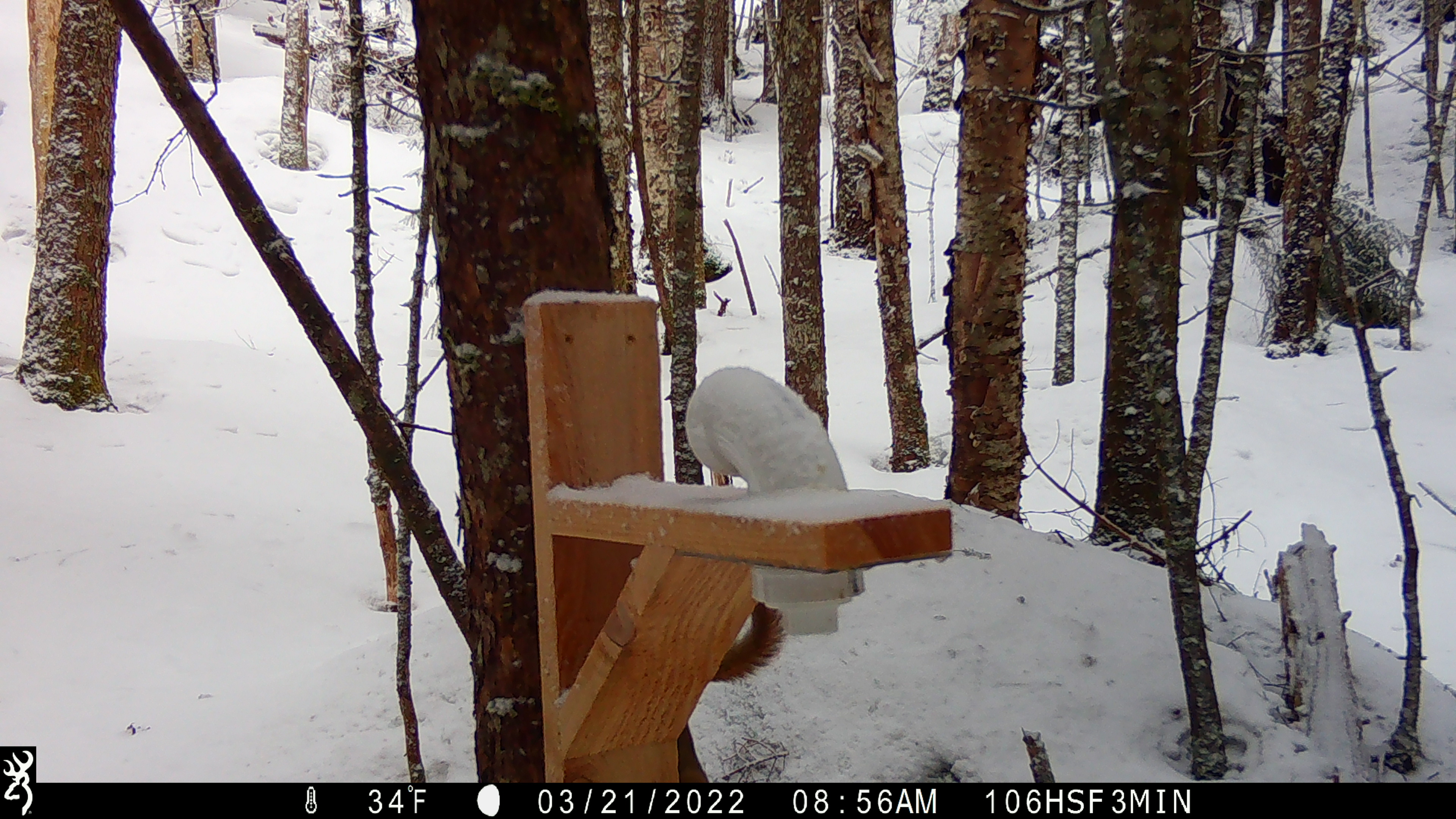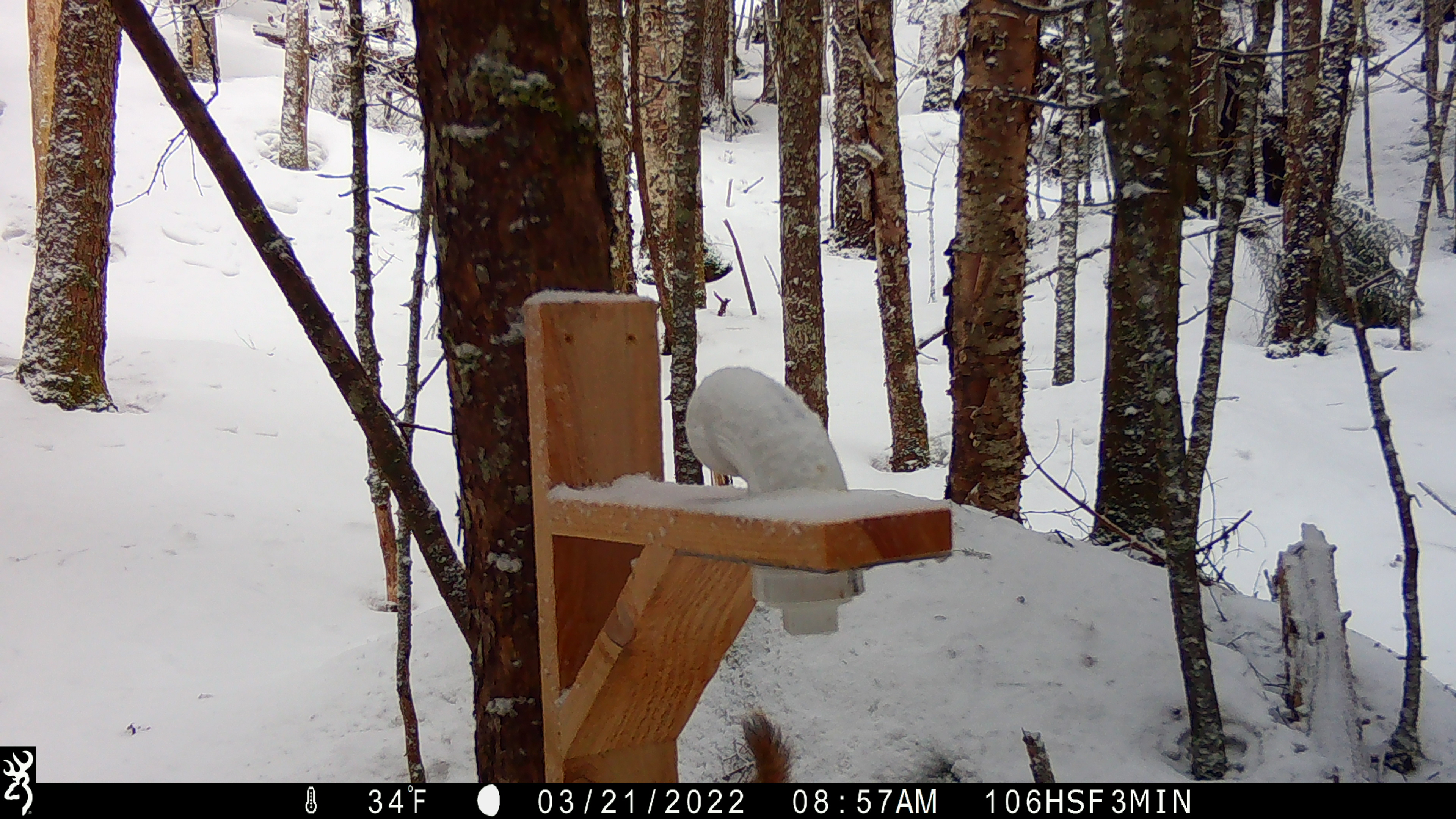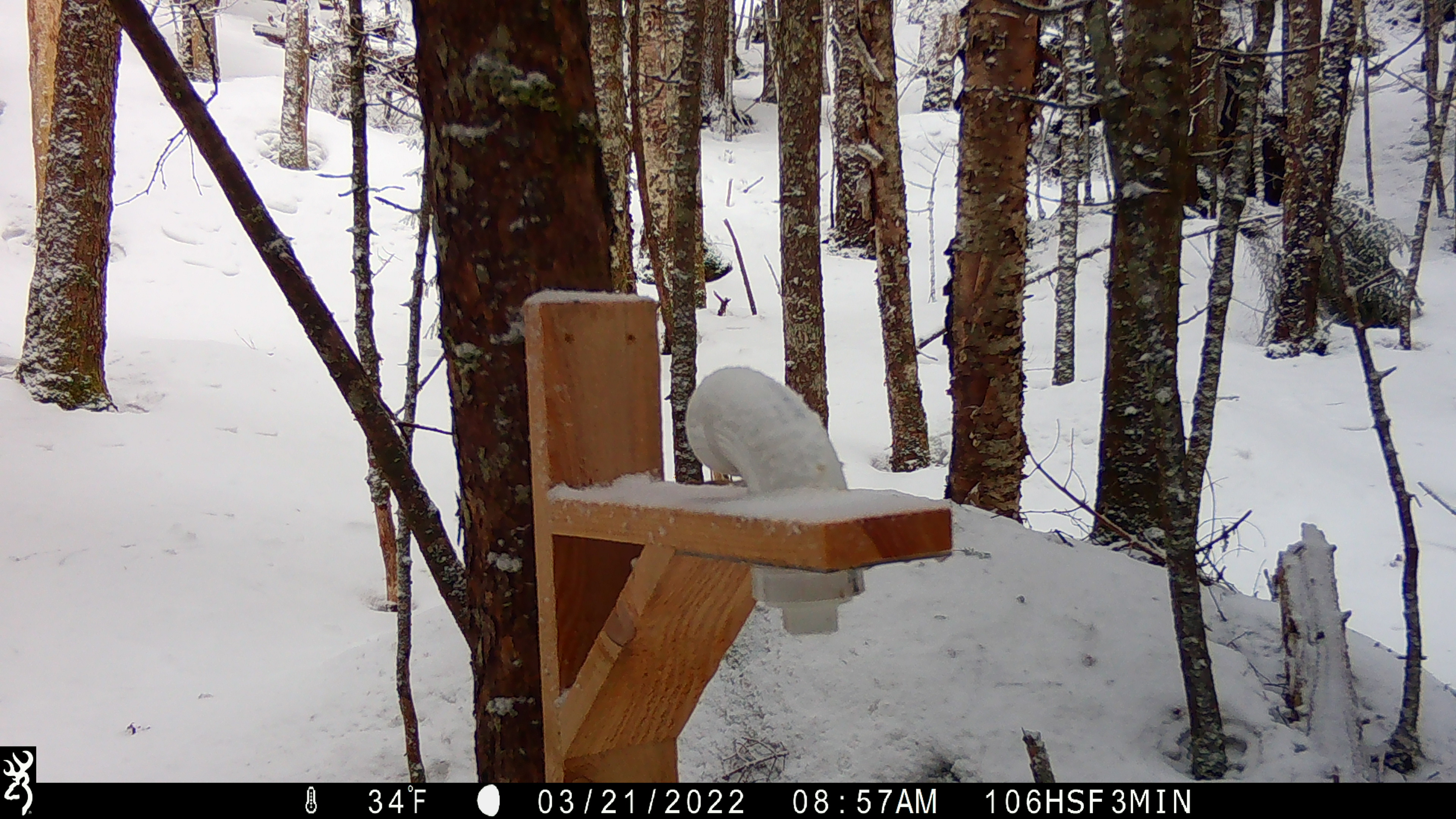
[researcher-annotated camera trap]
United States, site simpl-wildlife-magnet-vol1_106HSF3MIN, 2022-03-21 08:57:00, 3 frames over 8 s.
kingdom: Animalia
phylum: Chordata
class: Mammalia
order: Rodentia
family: Sciuridae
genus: Tamiasciurus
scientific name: Tamiasciurus hudsonicus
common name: red squirrel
Red squirrel (Tamiasciurus hudsonicus).